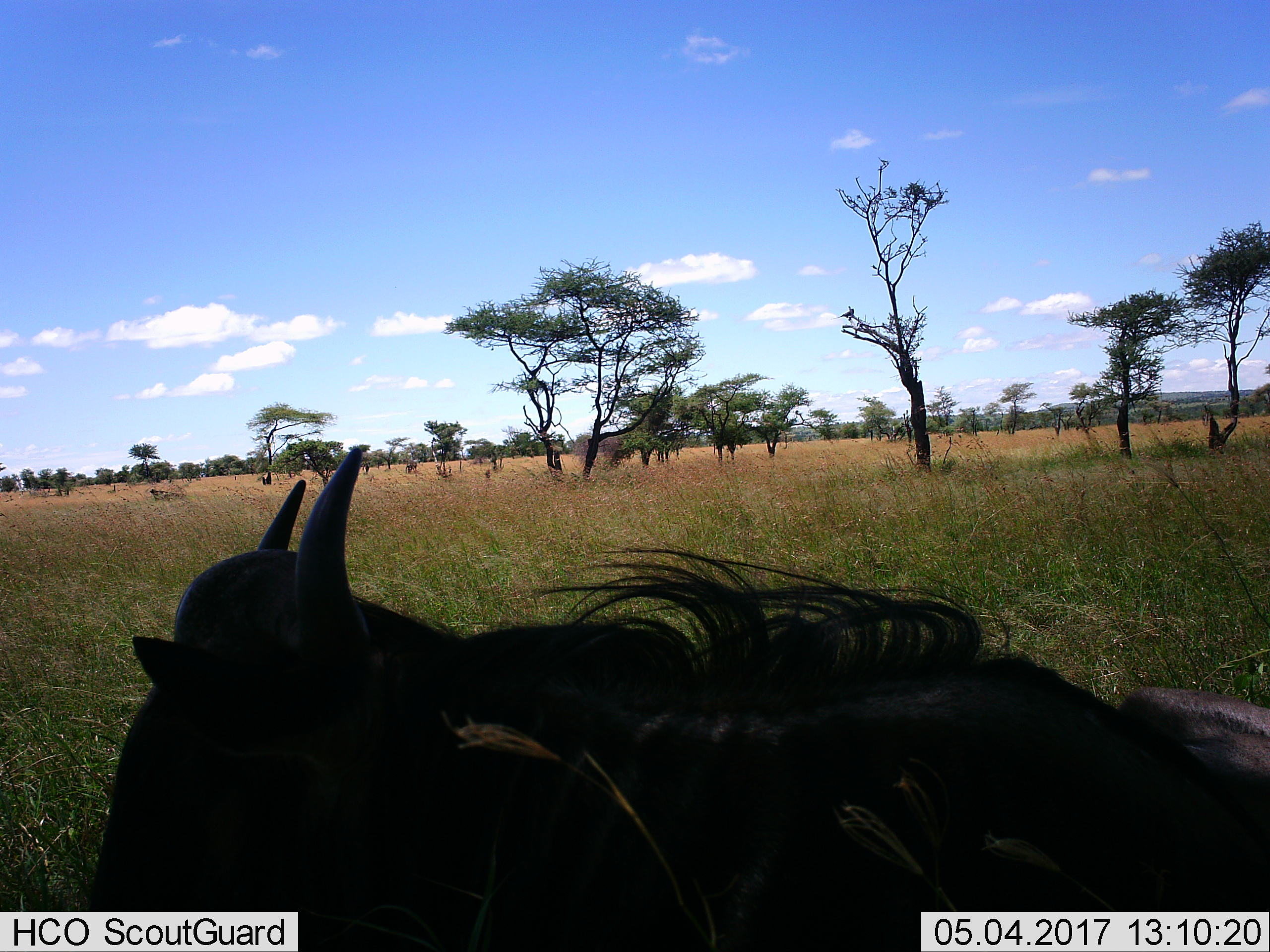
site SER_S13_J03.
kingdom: Animalia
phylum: Chordata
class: Mammalia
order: Artiodactyla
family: Bovidae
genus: Connochaetes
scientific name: Connochaetes taurinus taurinus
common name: blue wildebeest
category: wildebeestblue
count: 1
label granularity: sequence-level